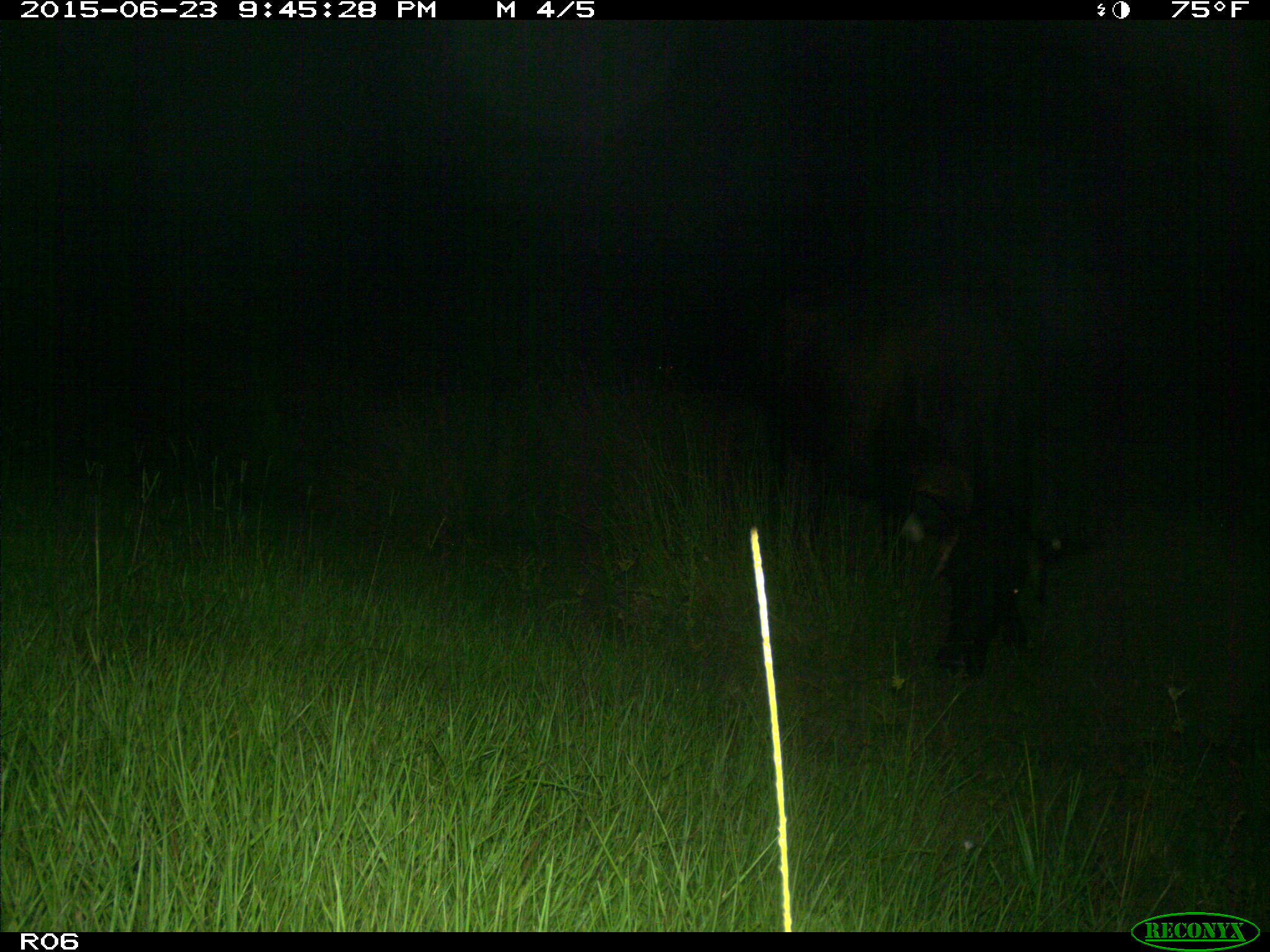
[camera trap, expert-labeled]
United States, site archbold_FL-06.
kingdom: Animalia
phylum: Chordata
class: Mammalia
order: Artiodactyla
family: Bovidae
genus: Bos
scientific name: Bos taurus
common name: domestic cow